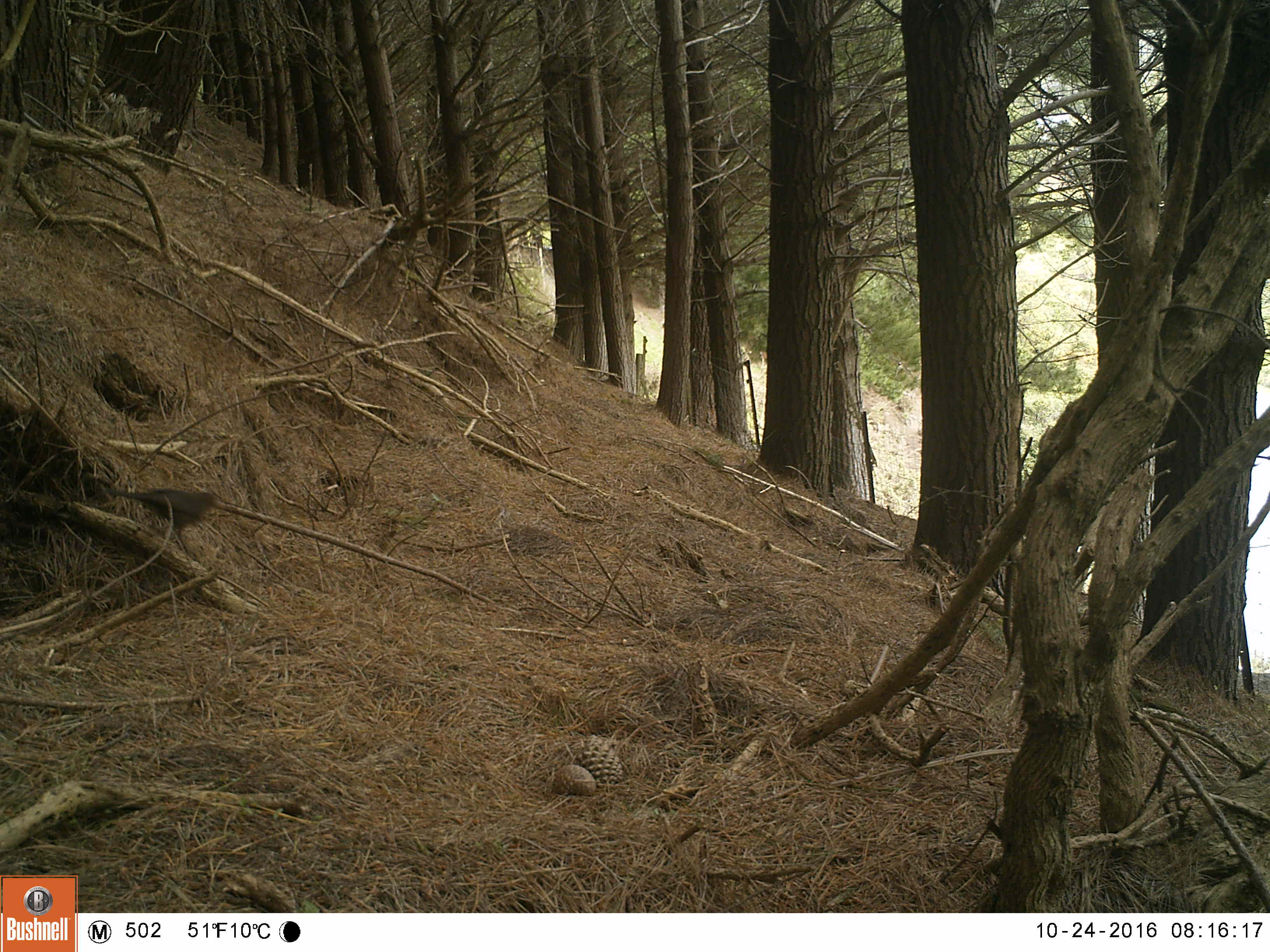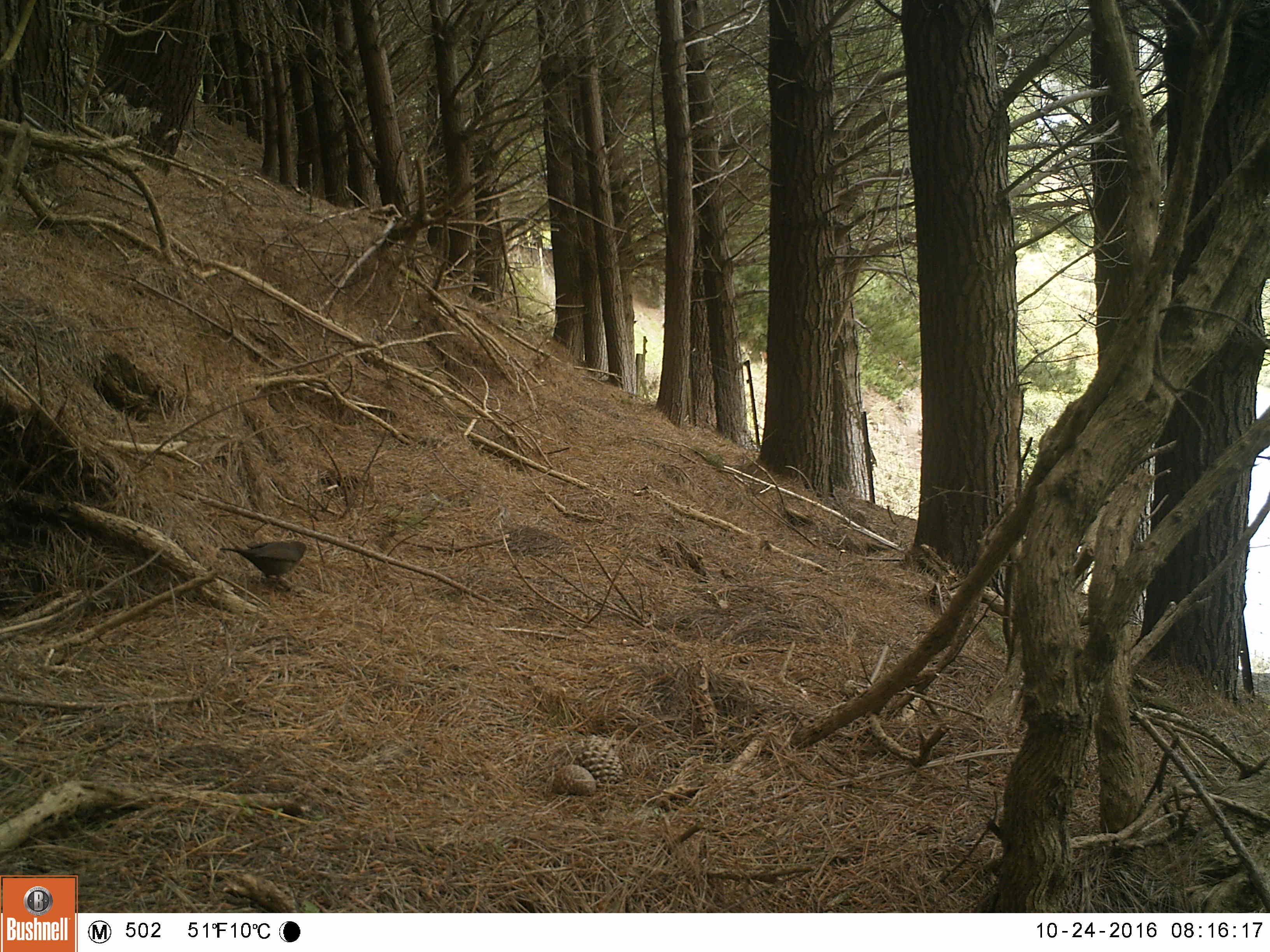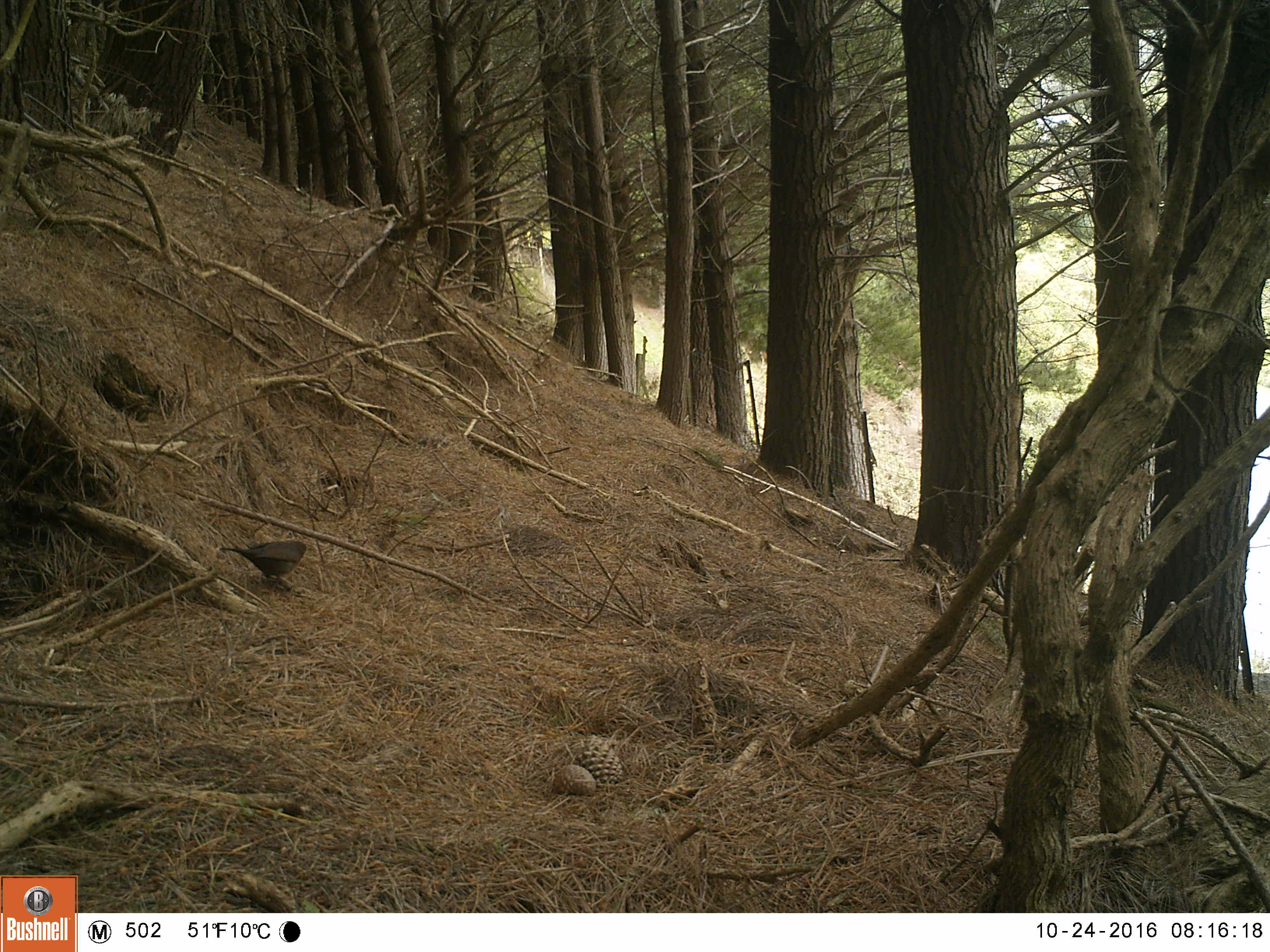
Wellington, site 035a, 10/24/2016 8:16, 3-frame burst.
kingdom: Animalia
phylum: Chordata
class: Aves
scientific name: Aves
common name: bird